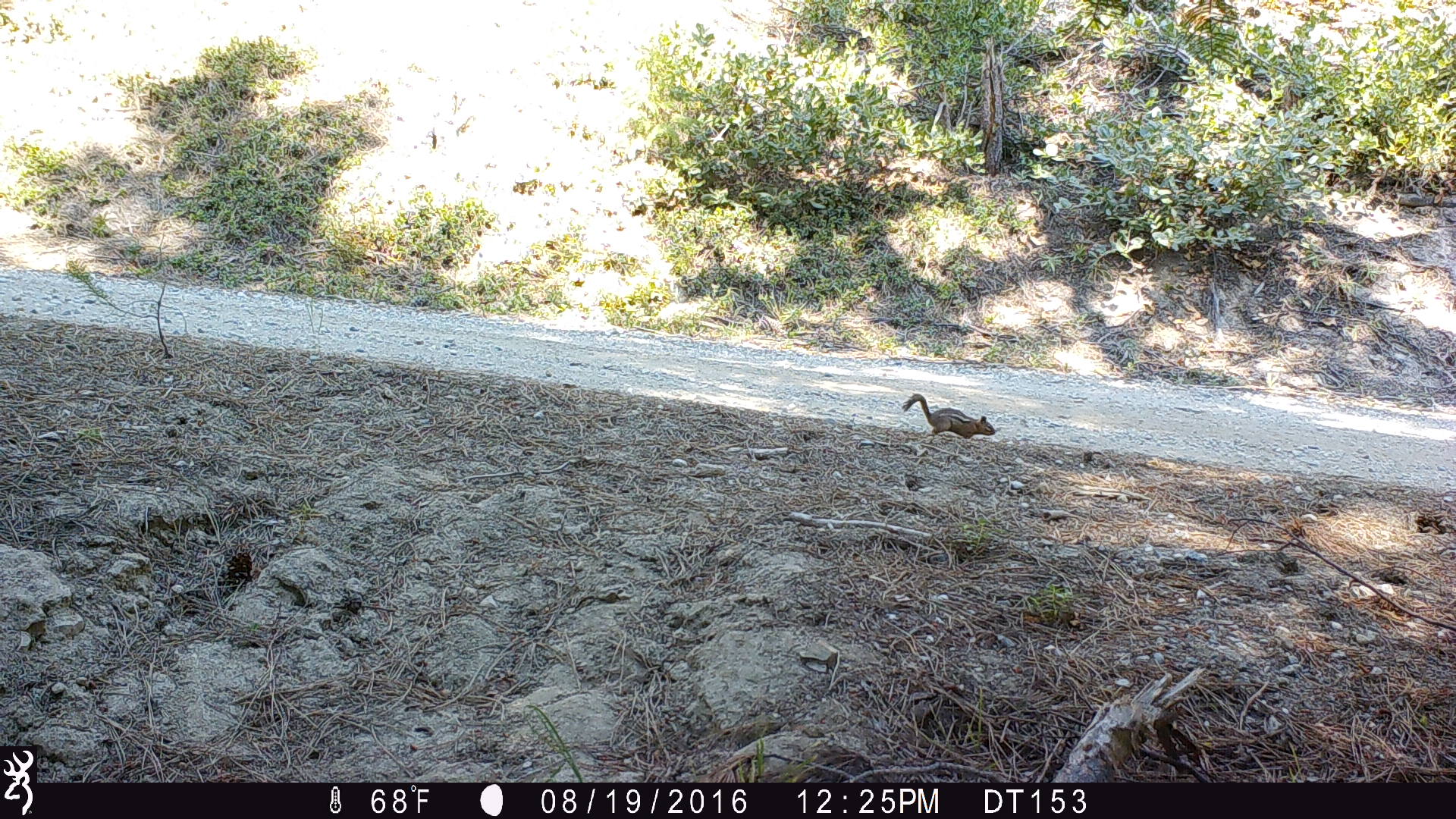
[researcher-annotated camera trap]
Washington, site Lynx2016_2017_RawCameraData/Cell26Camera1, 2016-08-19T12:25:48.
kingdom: Animalia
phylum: Chordata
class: Mammalia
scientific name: Mammalia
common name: small mammal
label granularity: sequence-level